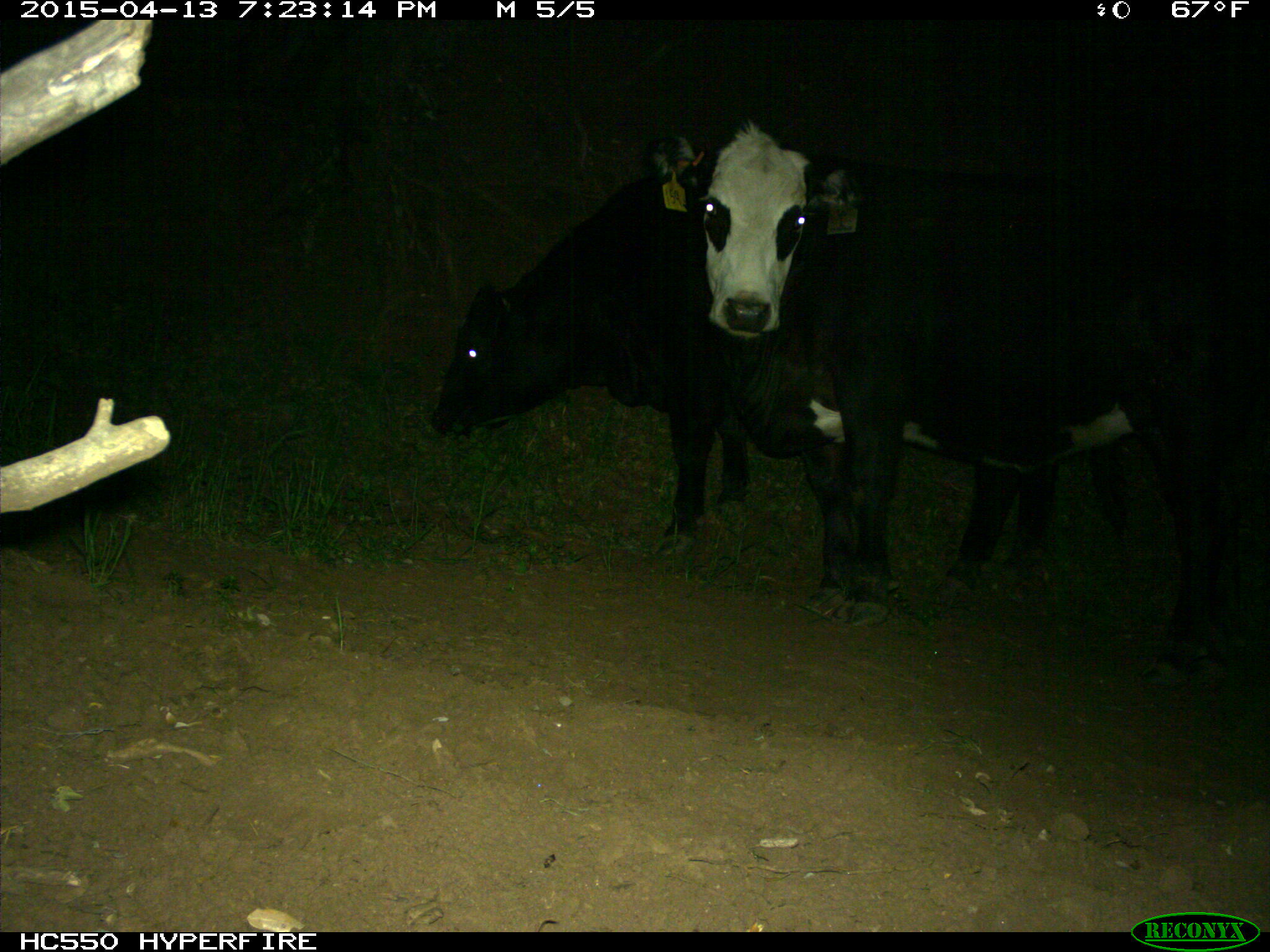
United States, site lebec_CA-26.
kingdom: Animalia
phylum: Chordata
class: Mammalia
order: Artiodactyla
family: Bovidae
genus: Bos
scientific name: Bos taurus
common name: domestic cow